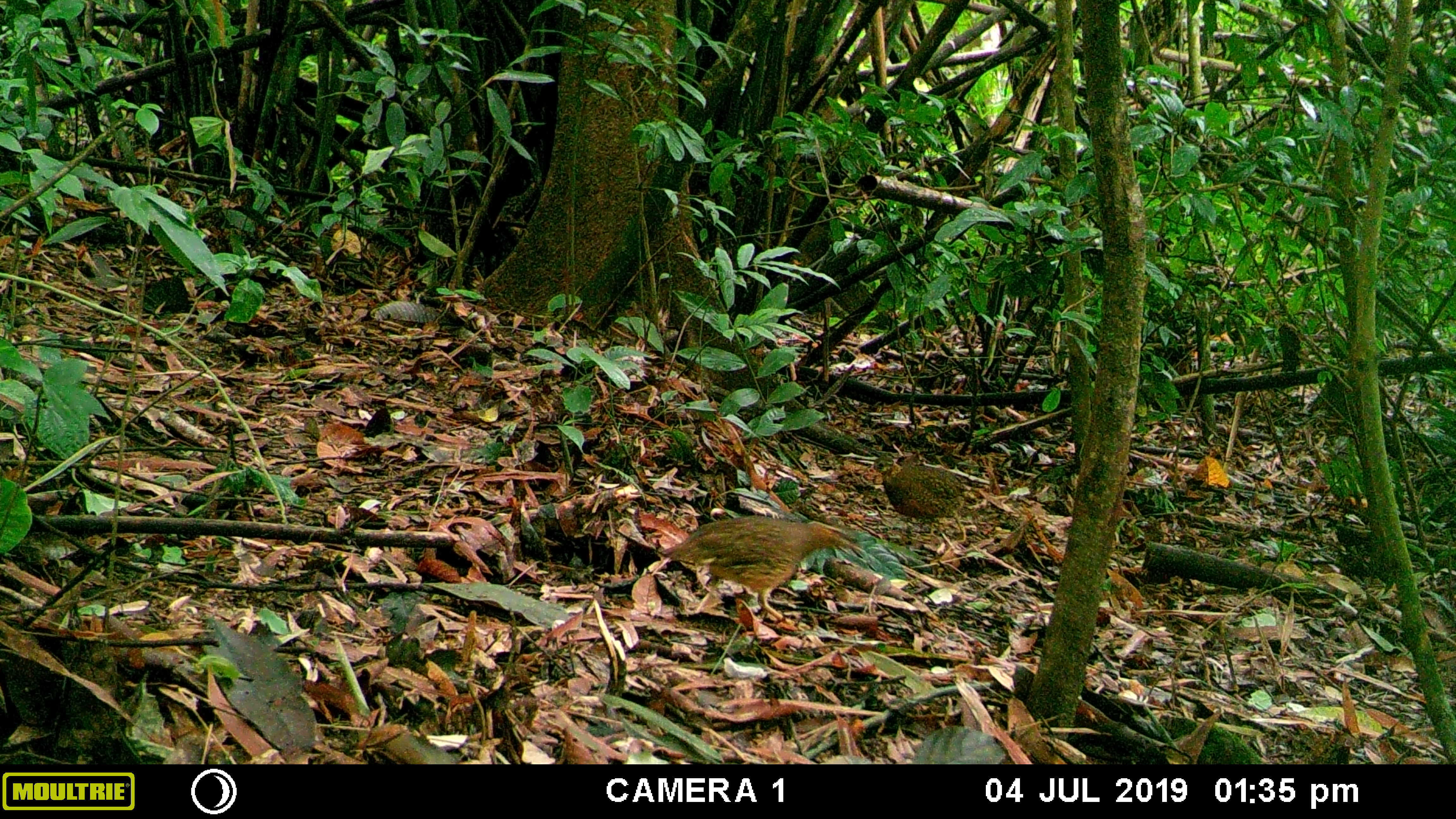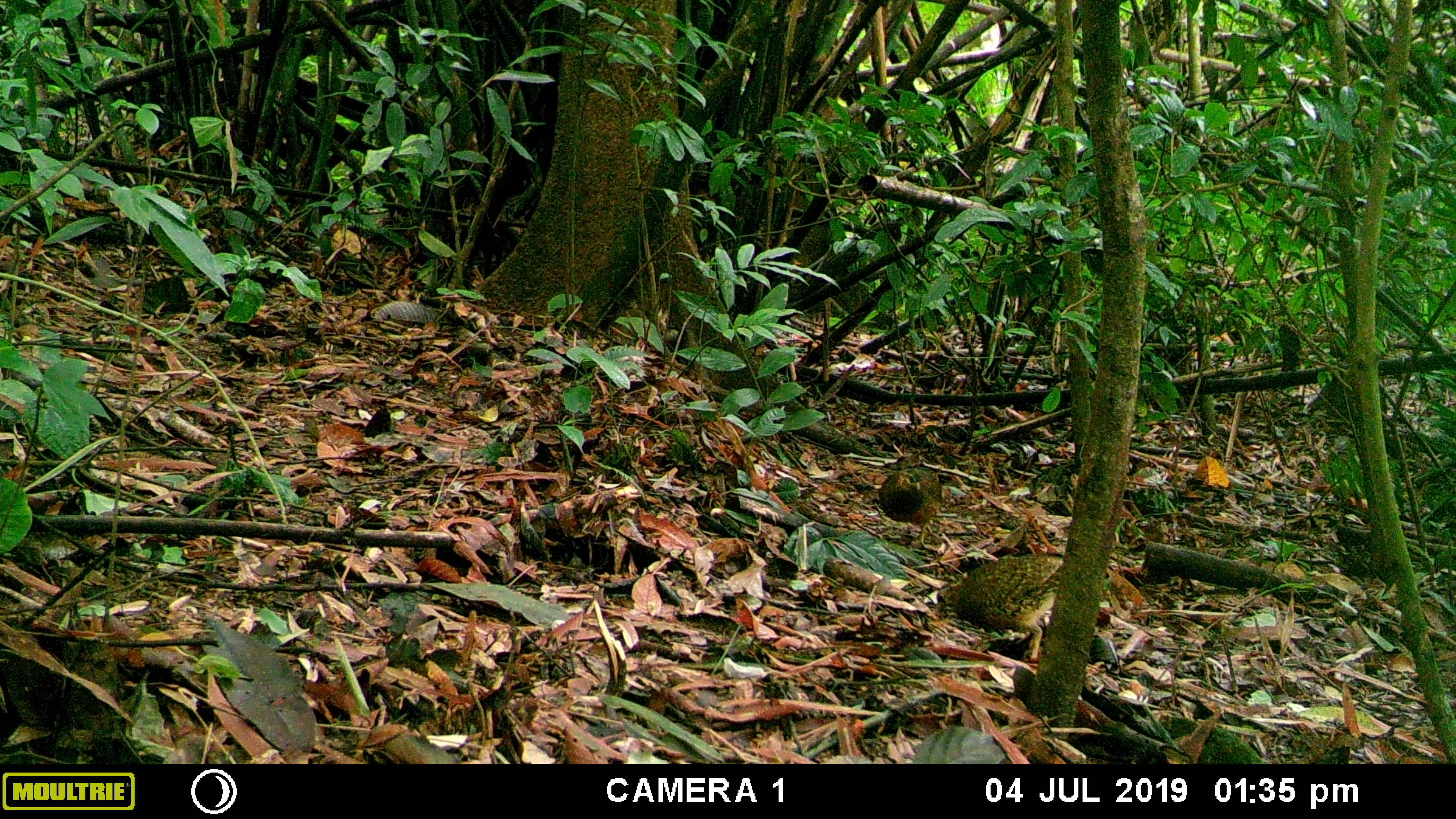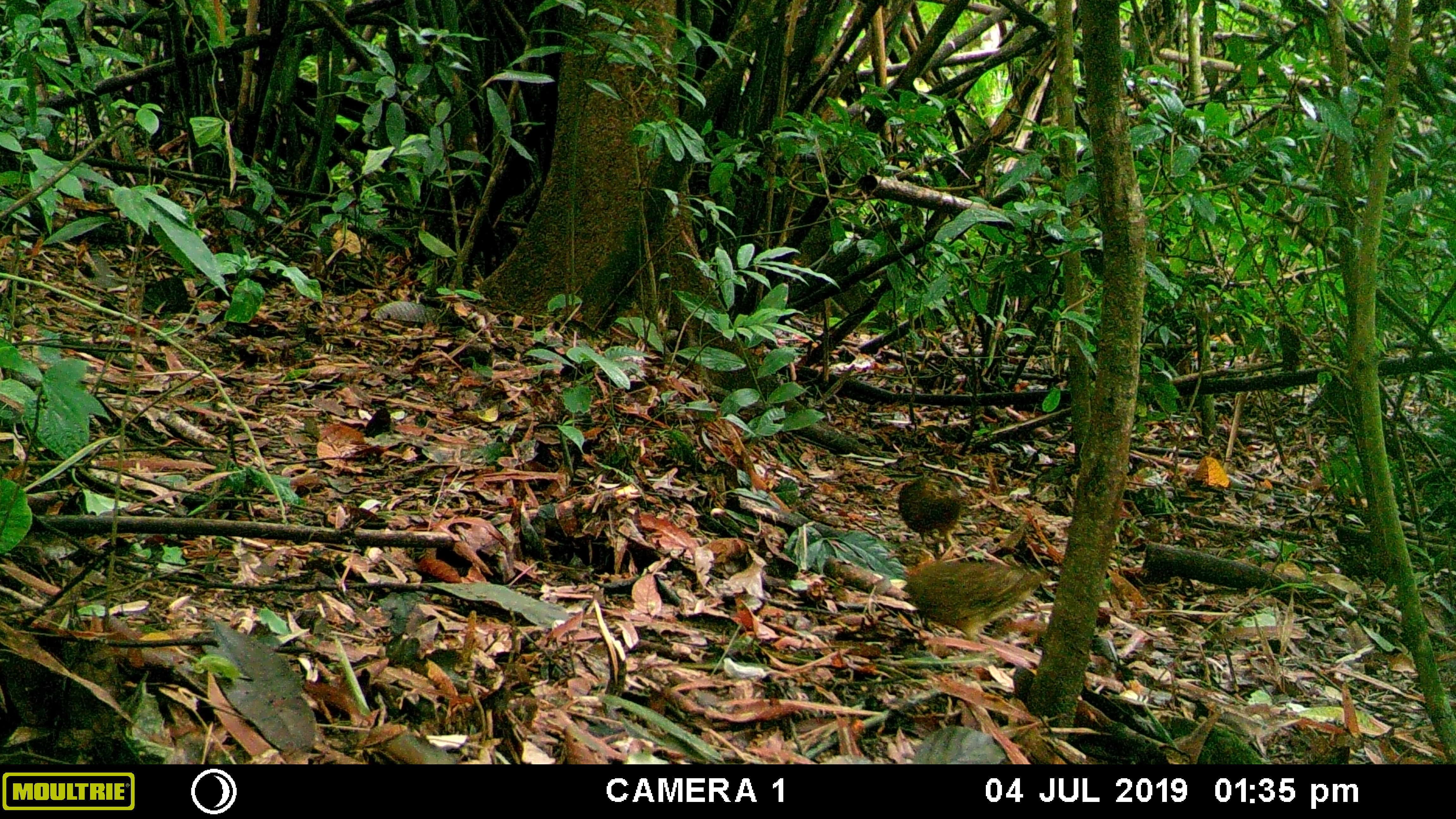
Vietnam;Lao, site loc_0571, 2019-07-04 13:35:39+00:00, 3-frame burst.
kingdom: Animalia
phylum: Chordata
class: Aves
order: Galliformes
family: Phasianidae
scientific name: Phasianidae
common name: partridge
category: unidentified partridge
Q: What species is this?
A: Unidentified partridge (partridge) (Phasianidae).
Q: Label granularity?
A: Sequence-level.